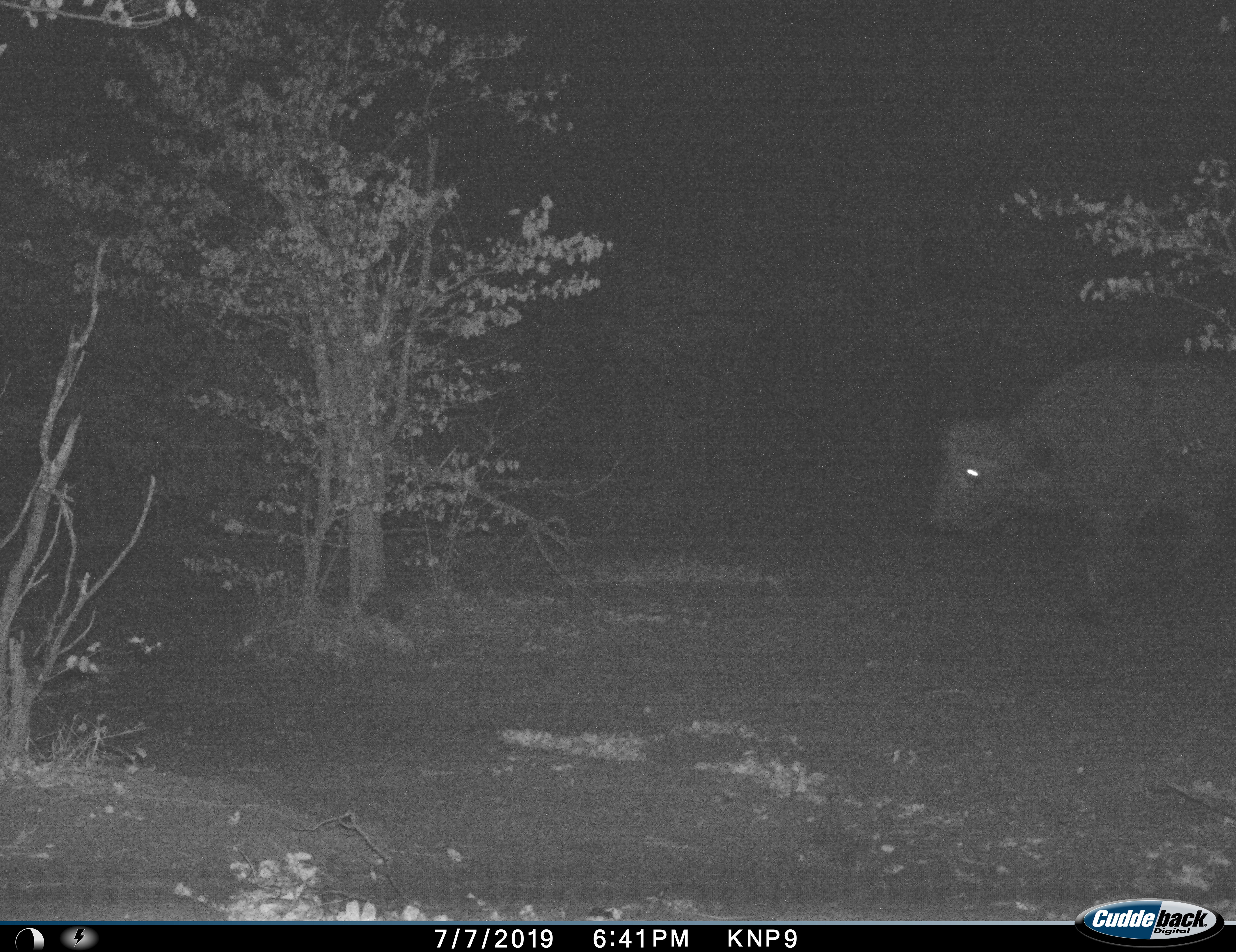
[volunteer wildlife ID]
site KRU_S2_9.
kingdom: Animalia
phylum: Chordata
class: Mammalia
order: Artiodactyla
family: Bovidae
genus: Syncerus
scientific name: Syncerus caffer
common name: african buffalo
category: buffalo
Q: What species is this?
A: Buffalo (african buffalo) (Syncerus caffer).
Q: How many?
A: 1.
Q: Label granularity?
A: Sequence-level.